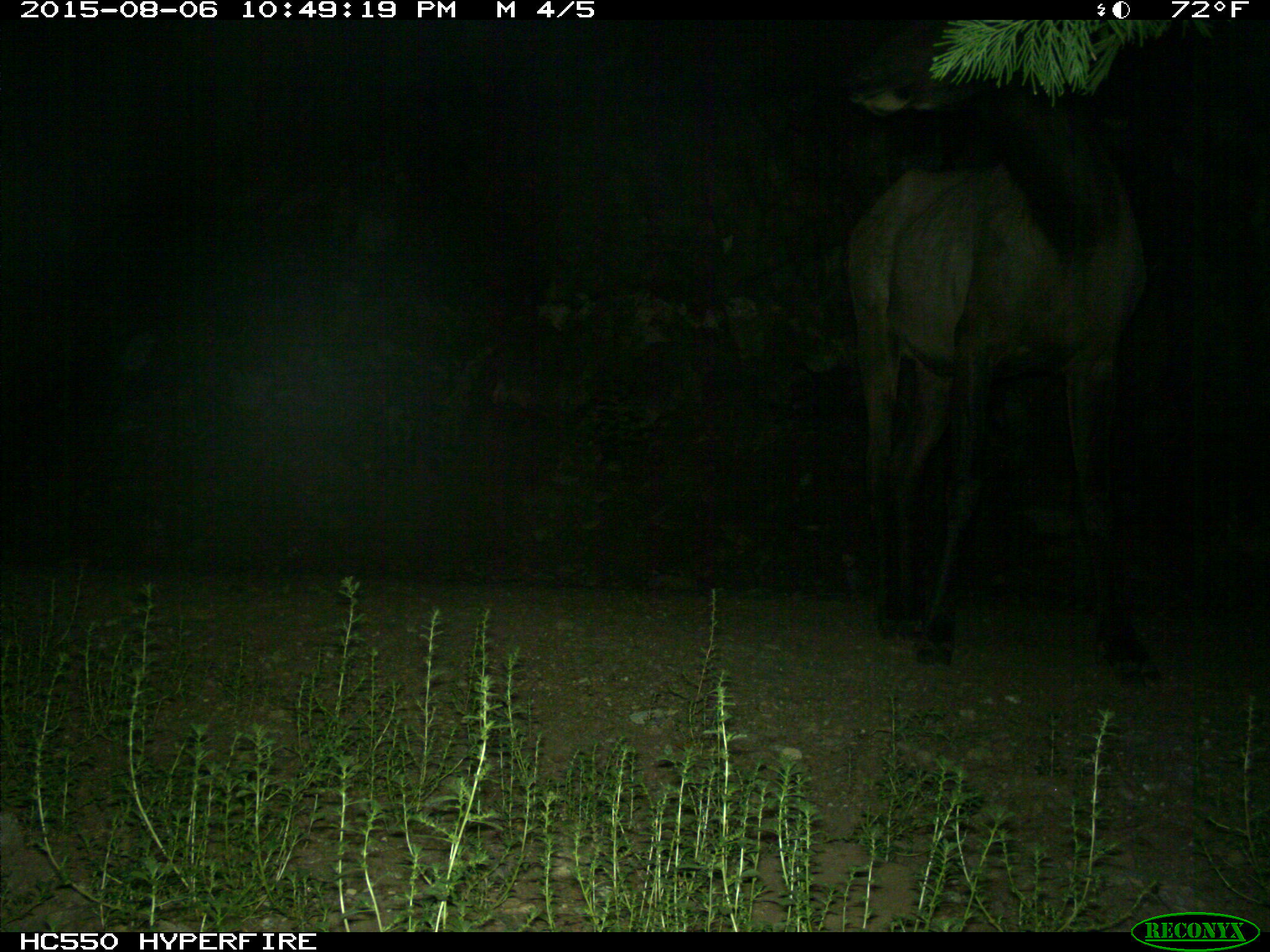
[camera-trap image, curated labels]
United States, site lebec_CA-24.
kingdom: Animalia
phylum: Chordata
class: Mammalia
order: Artiodactyla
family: Cervidae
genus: Cervus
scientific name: Cervus canadensis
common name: elk